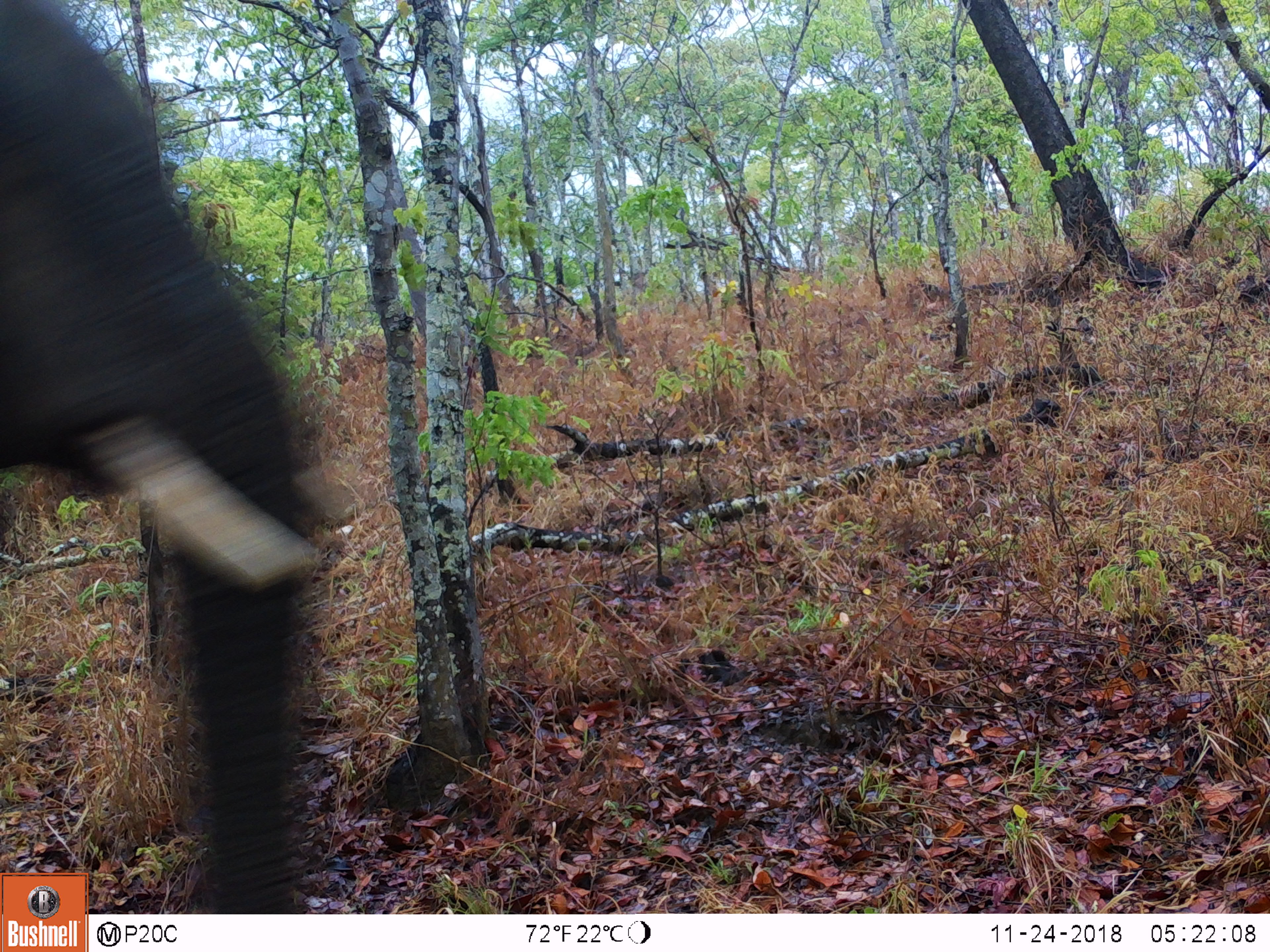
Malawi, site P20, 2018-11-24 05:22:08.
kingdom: Animalia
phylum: Chordata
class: Mammalia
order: Proboscidea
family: Elephantidae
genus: Loxodonta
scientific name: Loxodonta africana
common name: african savanna elephant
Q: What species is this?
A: African savanna elephant (Loxodonta africana).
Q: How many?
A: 1.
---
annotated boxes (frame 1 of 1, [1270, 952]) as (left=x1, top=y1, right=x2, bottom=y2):
african savanna elephant: (left=0, top=0, right=351, bottom=696)